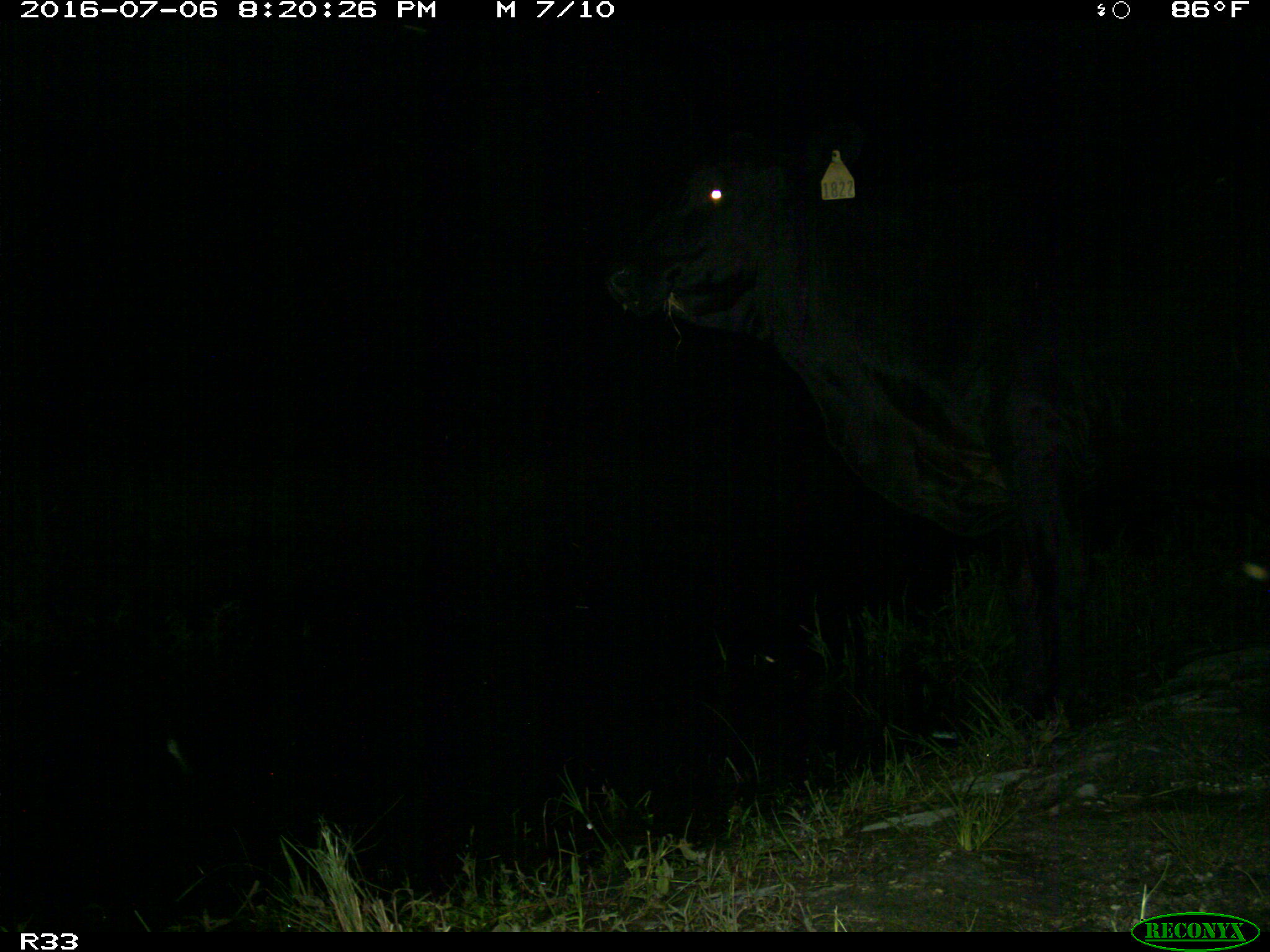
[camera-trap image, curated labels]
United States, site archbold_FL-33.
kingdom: Animalia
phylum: Chordata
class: Mammalia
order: Artiodactyla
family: Bovidae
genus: Bos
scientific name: Bos taurus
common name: domestic cow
Bos taurus (domestic cow).